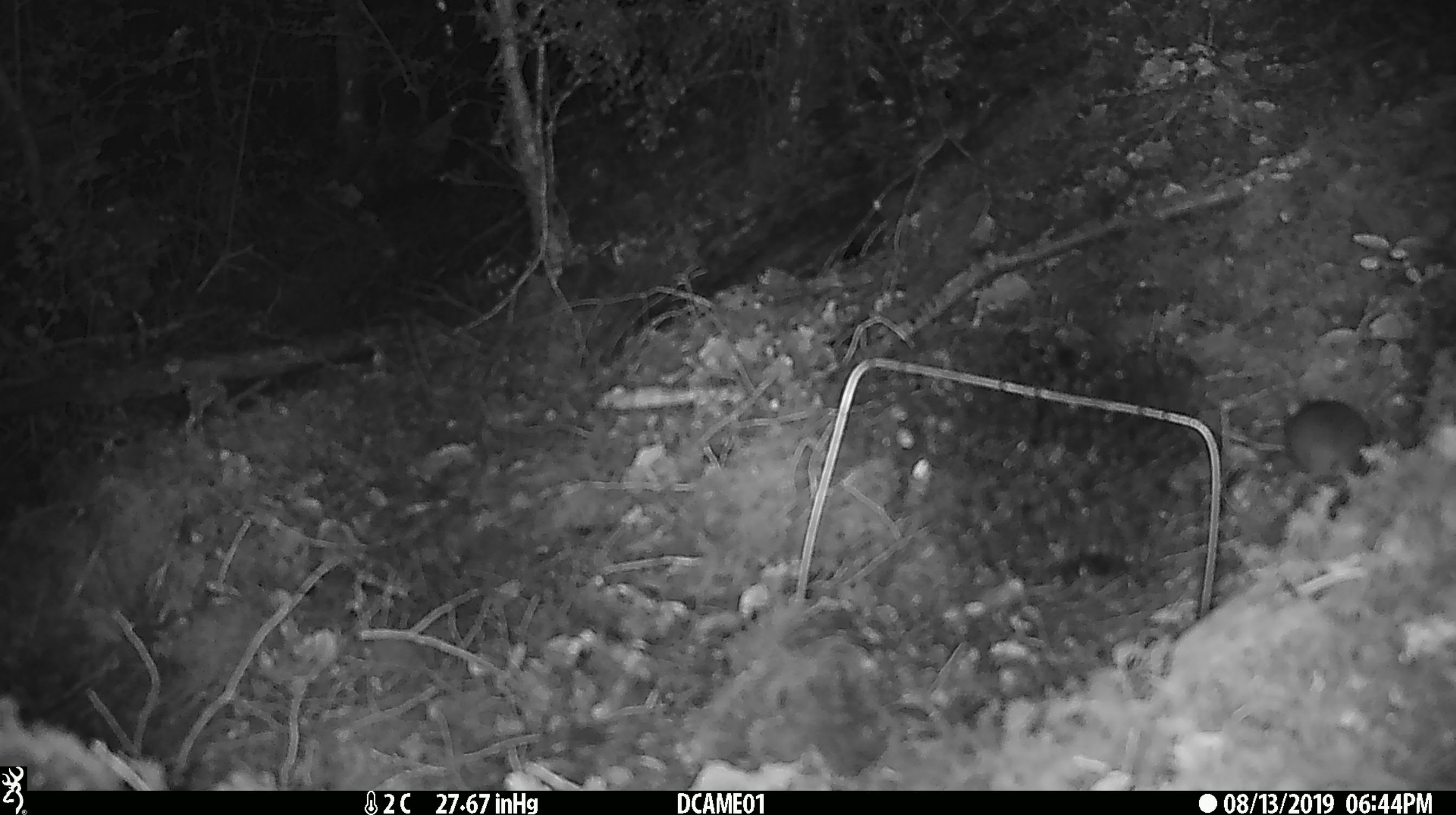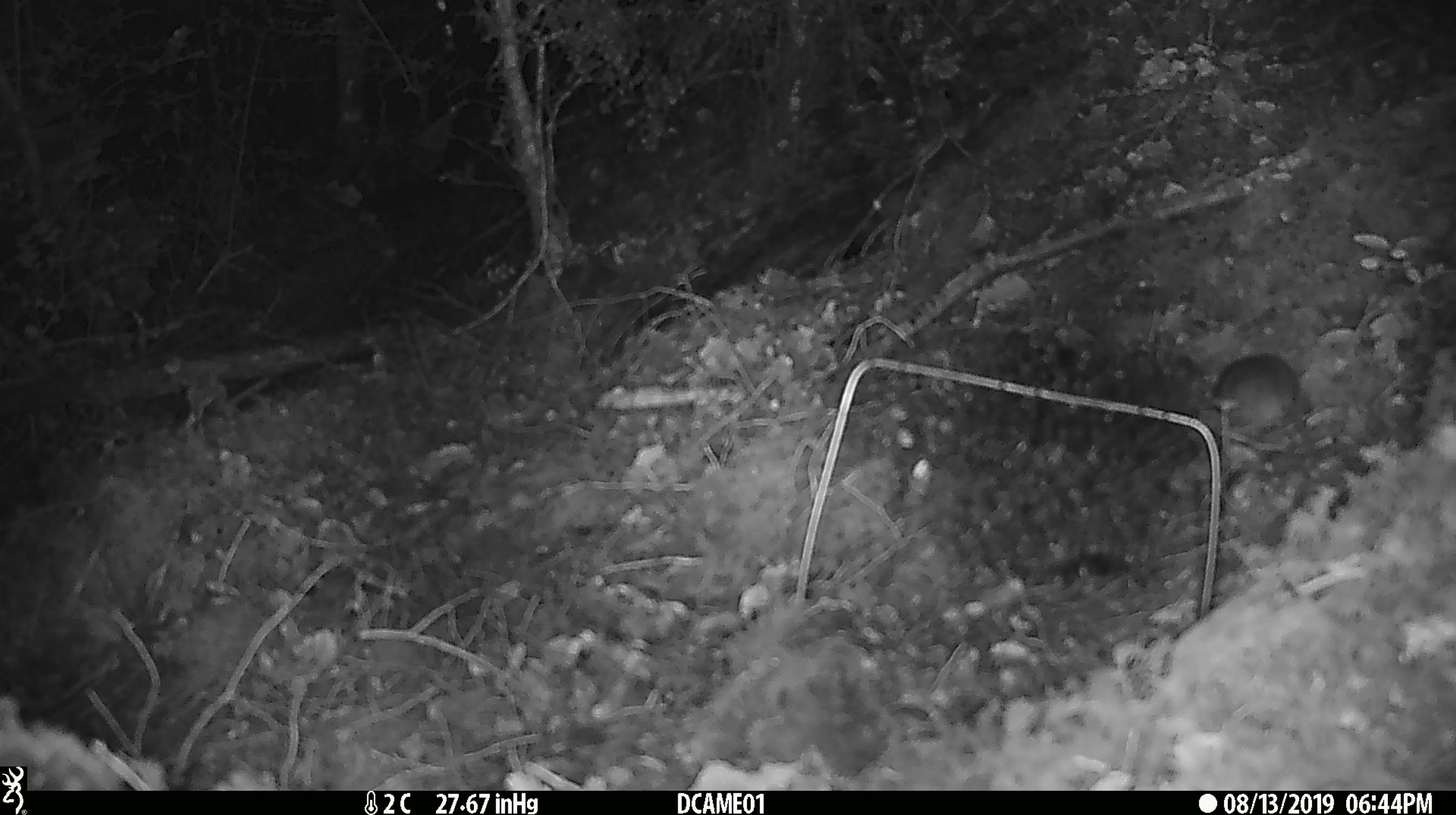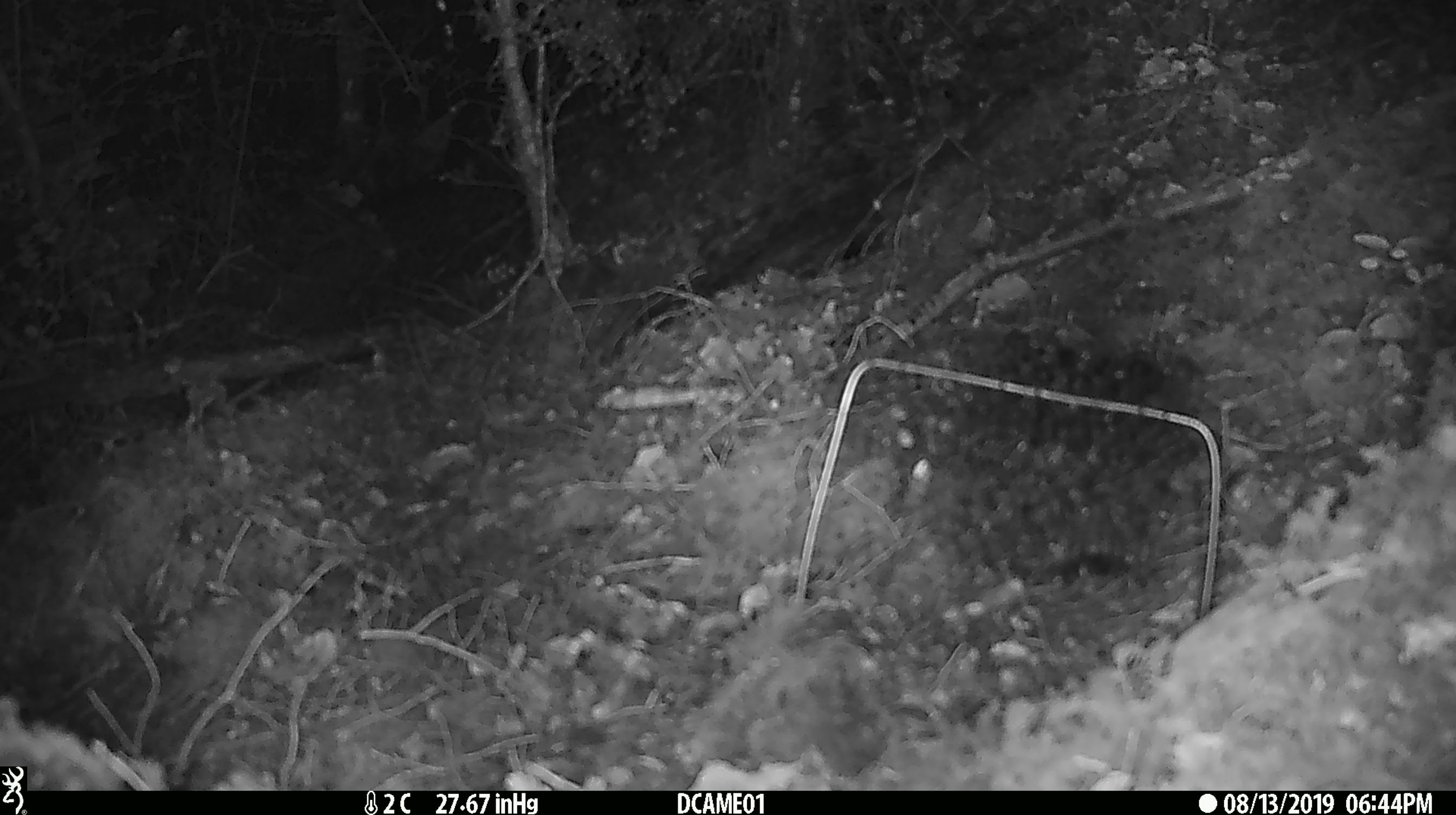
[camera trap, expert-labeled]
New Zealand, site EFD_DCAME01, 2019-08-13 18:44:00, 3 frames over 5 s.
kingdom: Animalia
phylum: Chordata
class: Mammalia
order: Rodentia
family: Muridae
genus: Mus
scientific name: Mus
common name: mouse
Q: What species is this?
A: Mouse (Mus).